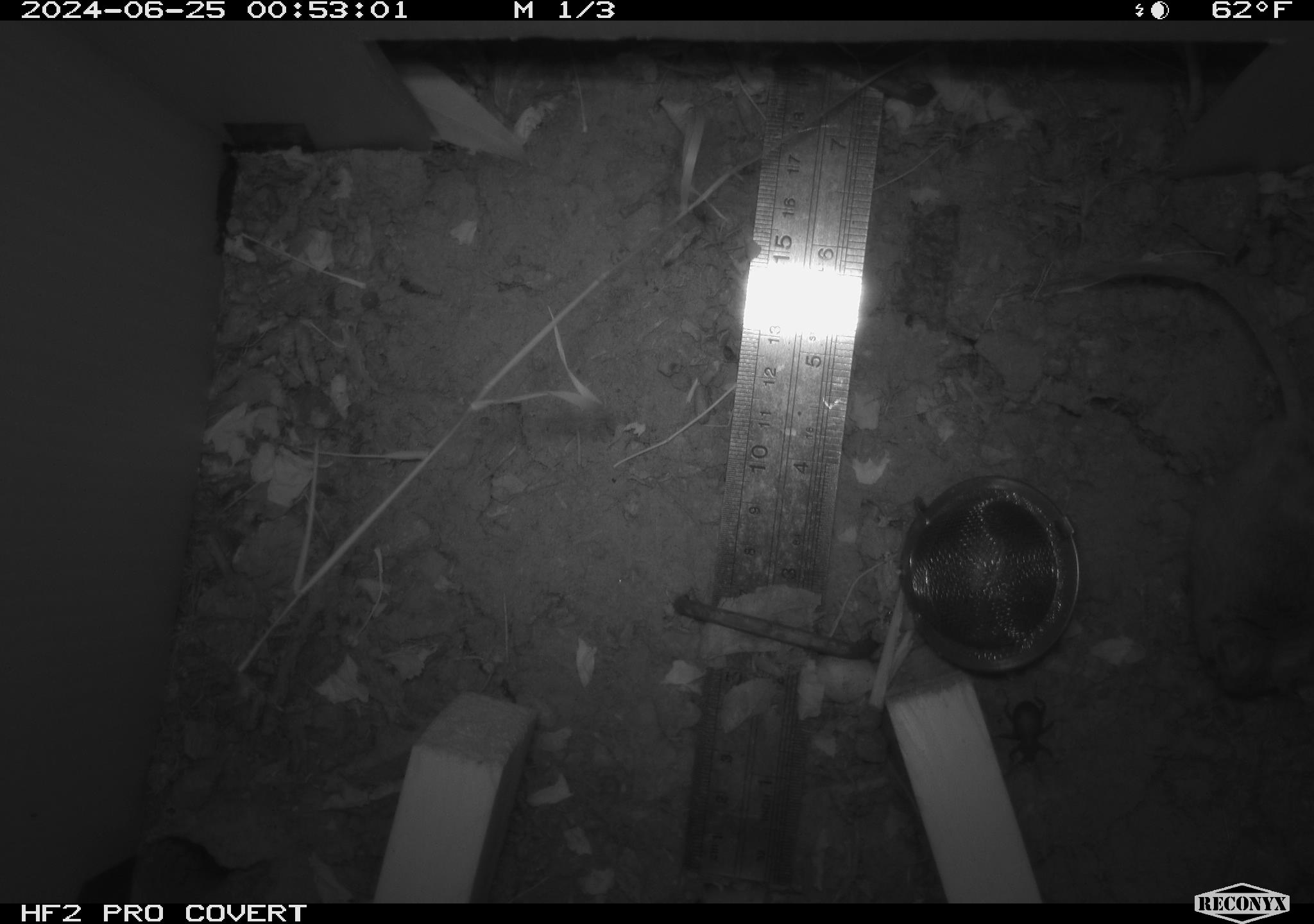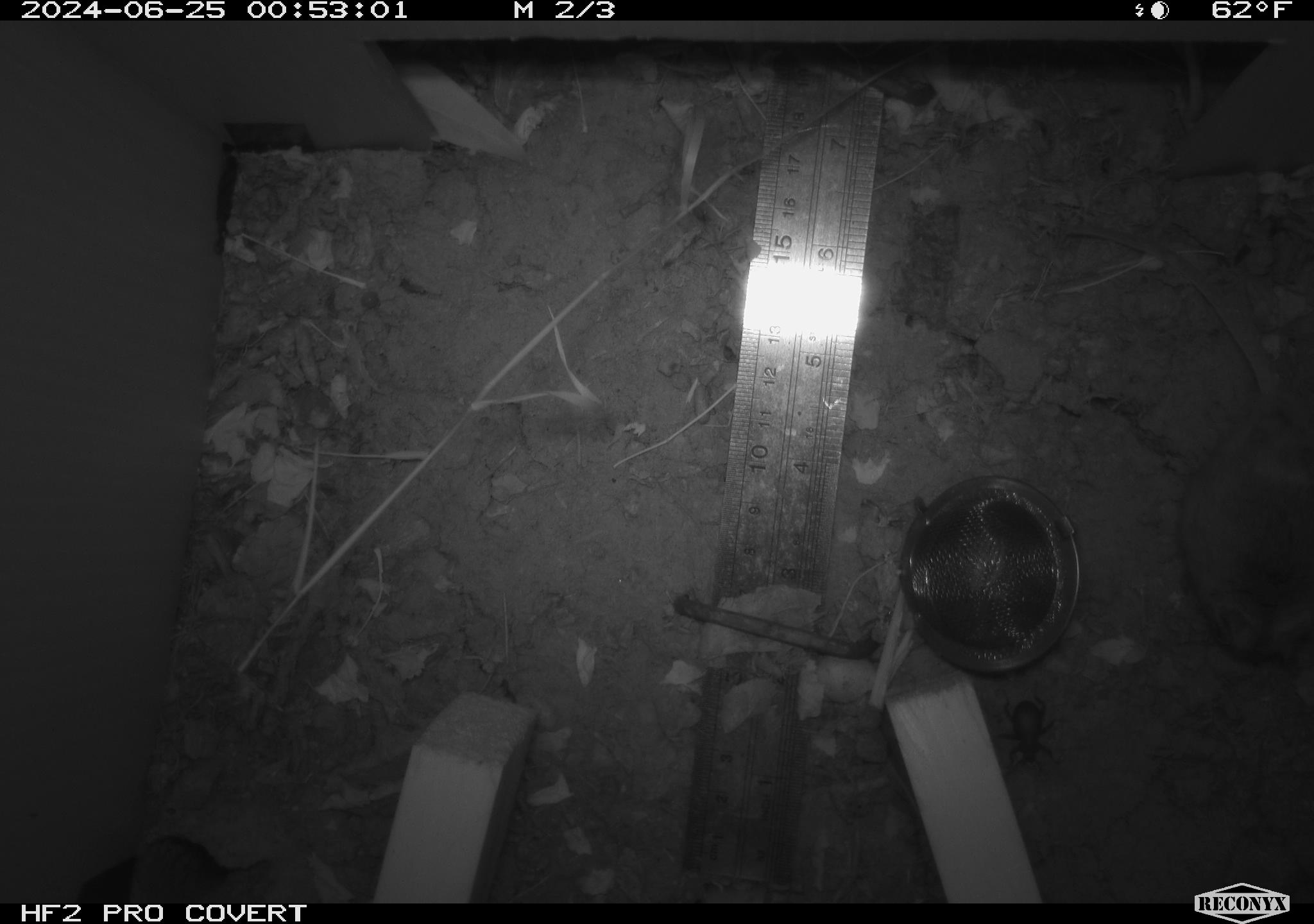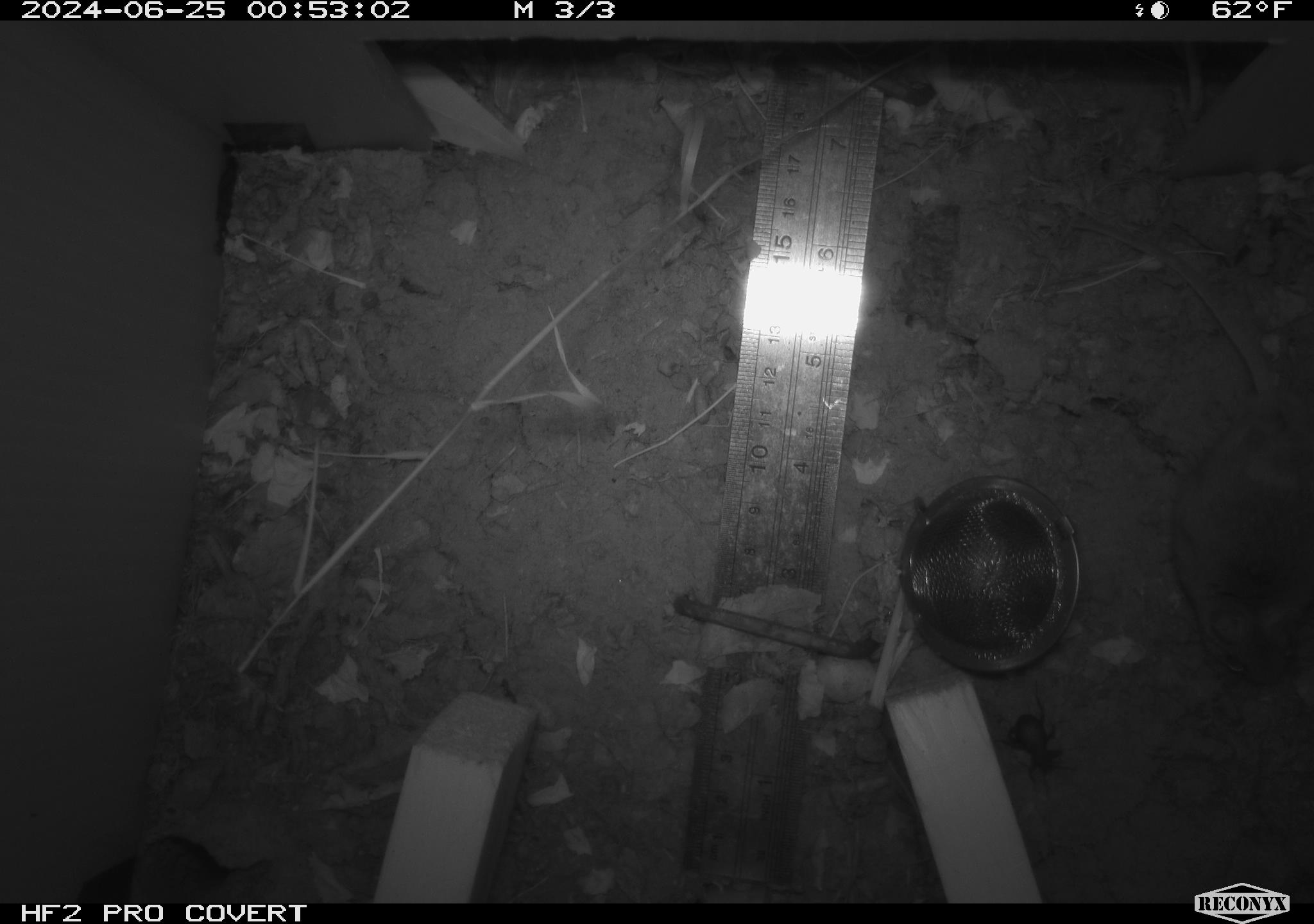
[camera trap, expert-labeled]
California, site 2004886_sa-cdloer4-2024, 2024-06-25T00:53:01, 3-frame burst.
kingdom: Animalia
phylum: Chordata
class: Mammalia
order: Rodentia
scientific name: Rodentia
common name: rodent